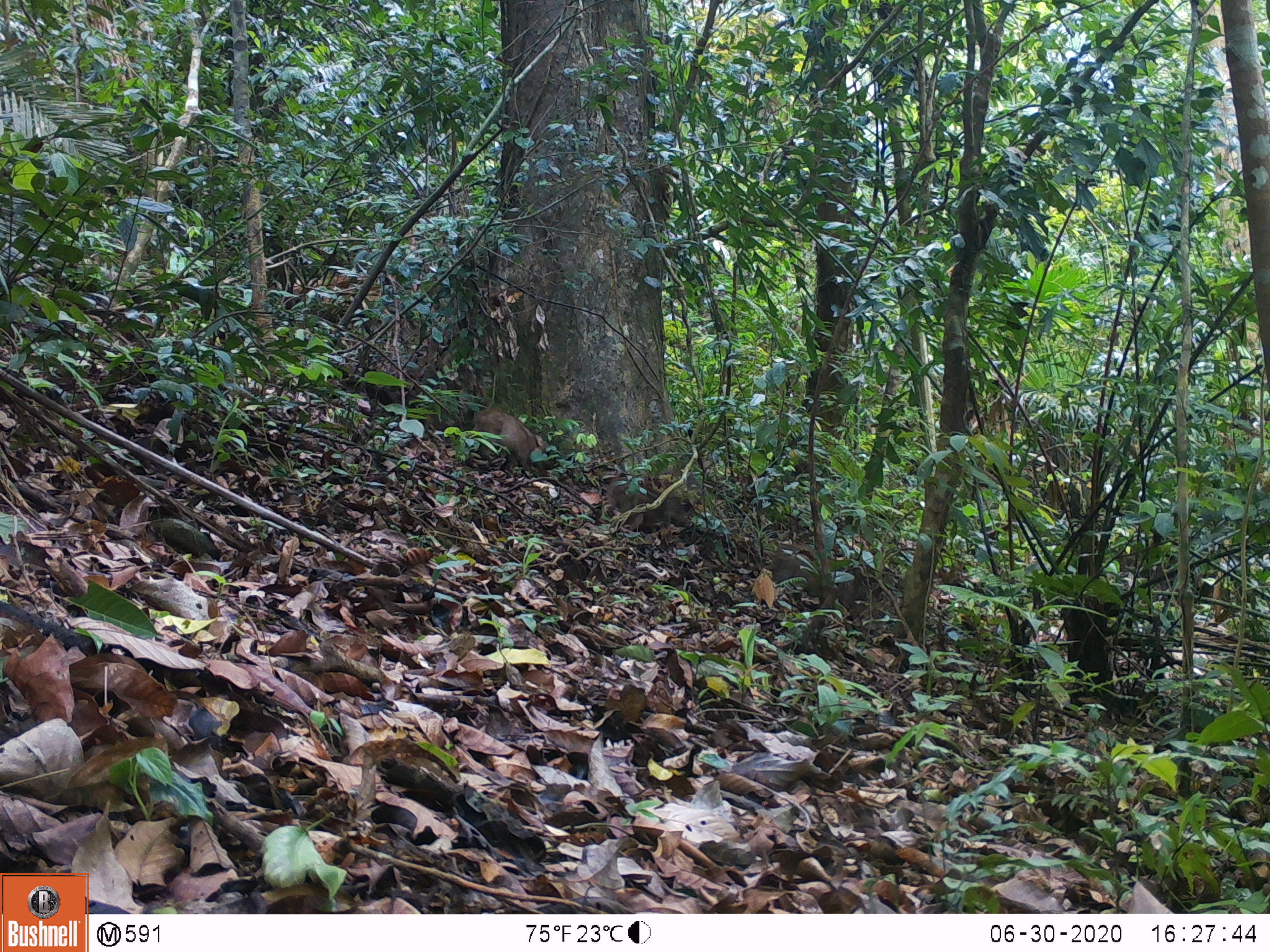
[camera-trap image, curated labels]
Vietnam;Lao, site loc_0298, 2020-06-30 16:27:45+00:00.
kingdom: Animalia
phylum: Chordata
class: Mammalia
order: Artiodactyla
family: Suidae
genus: Sus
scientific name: Sus scrofa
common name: eurasian wild pig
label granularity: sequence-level